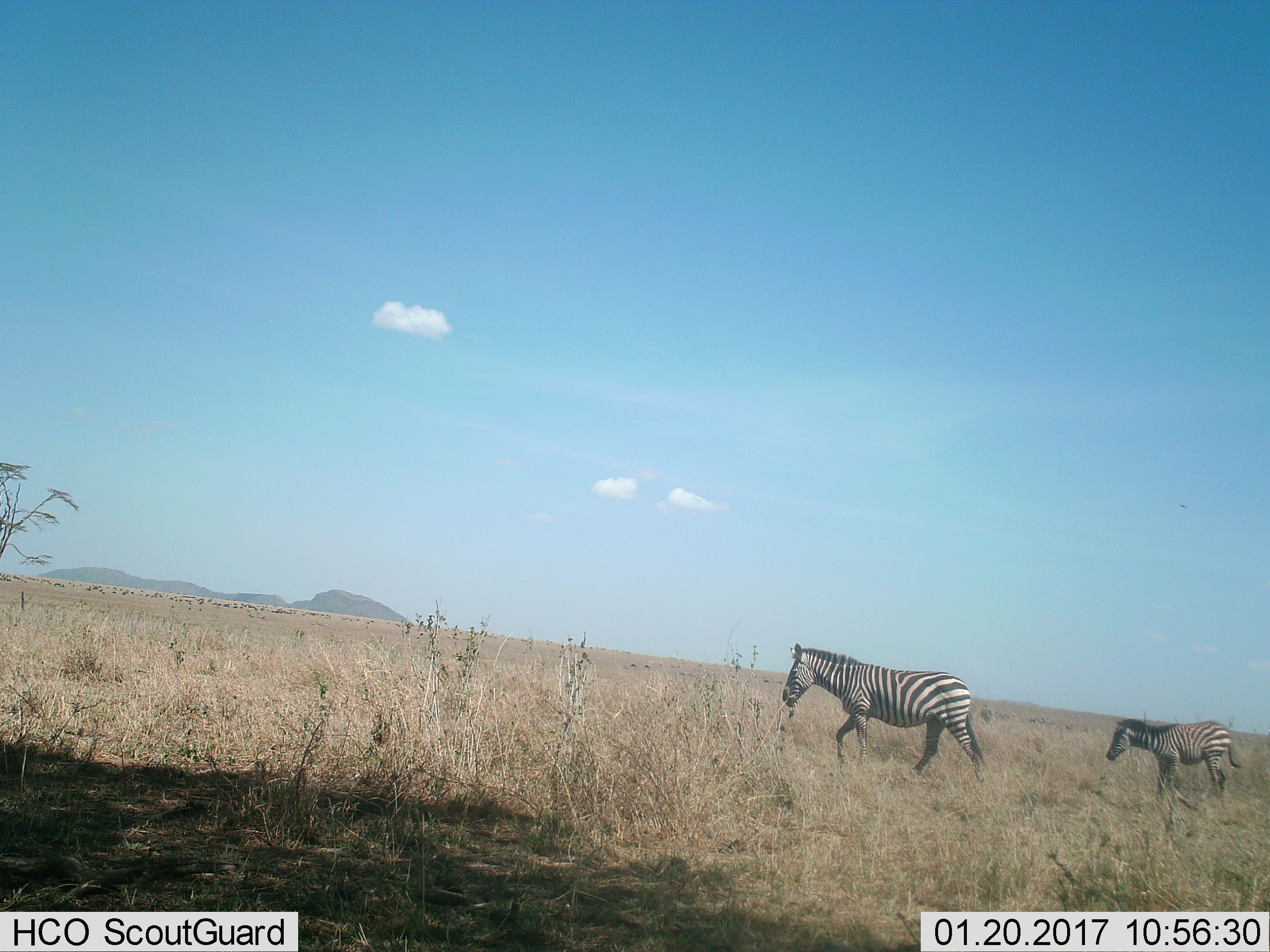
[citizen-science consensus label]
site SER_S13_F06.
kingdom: Animalia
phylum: Chordata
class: Mammalia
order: Perissodactyla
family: Equidae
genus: Equus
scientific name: Equus quagga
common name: plains zebra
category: zebraplains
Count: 2.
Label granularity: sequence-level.